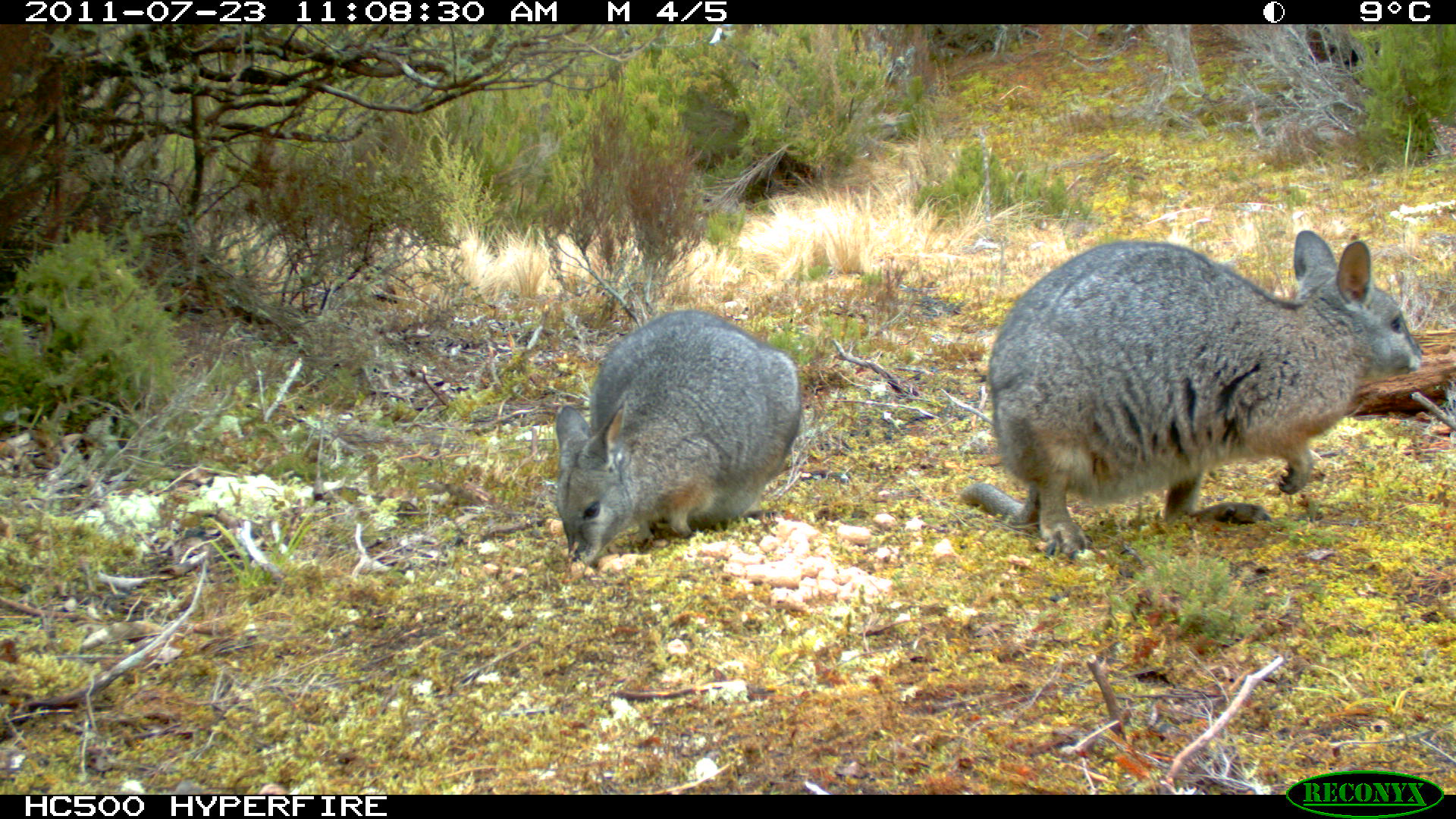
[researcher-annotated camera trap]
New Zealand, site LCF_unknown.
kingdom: Animalia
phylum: Chordata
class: Mammalia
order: Diprotodontia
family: Macropodidae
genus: Notamacropus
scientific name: Notamacropus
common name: wallaby